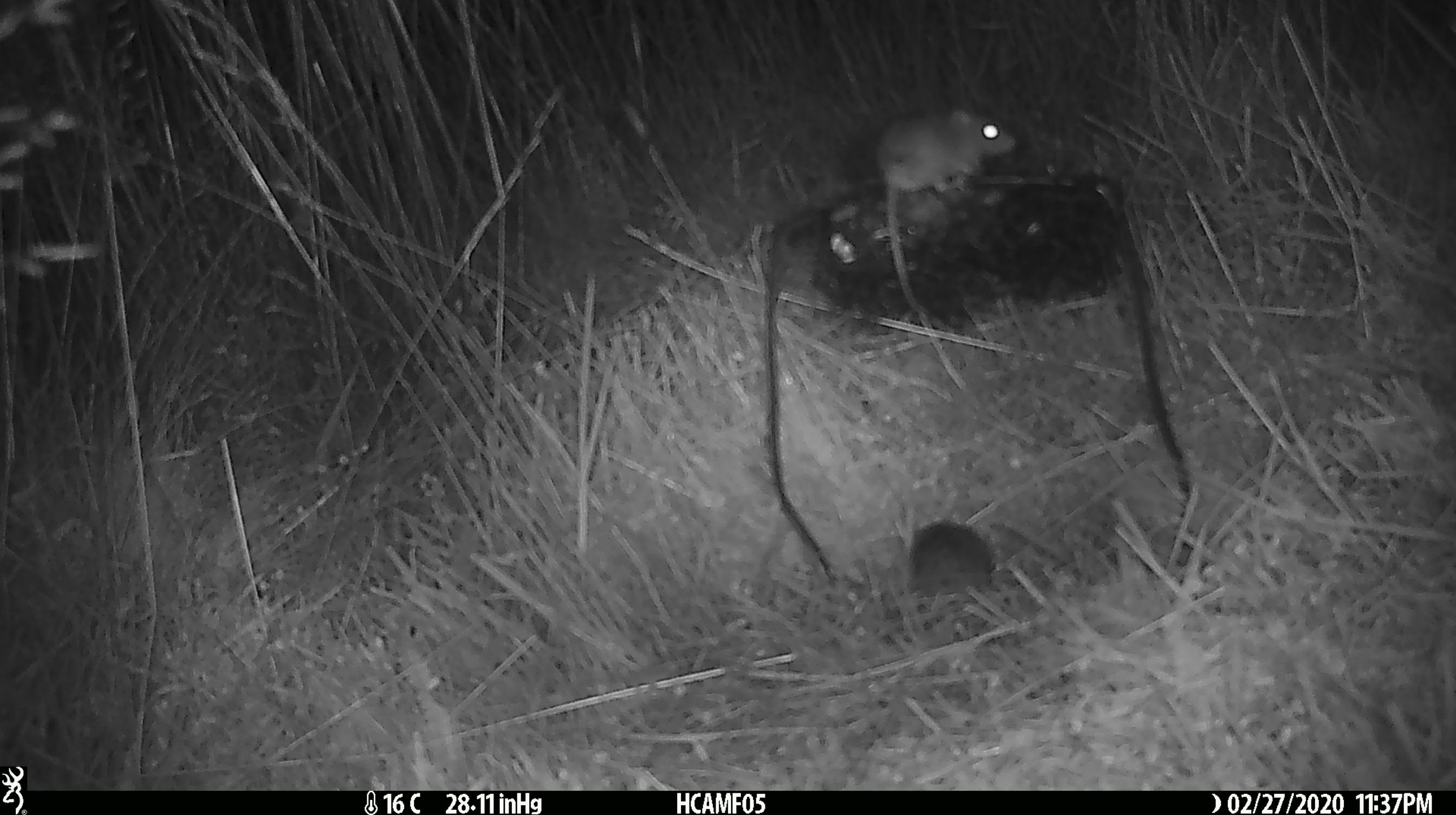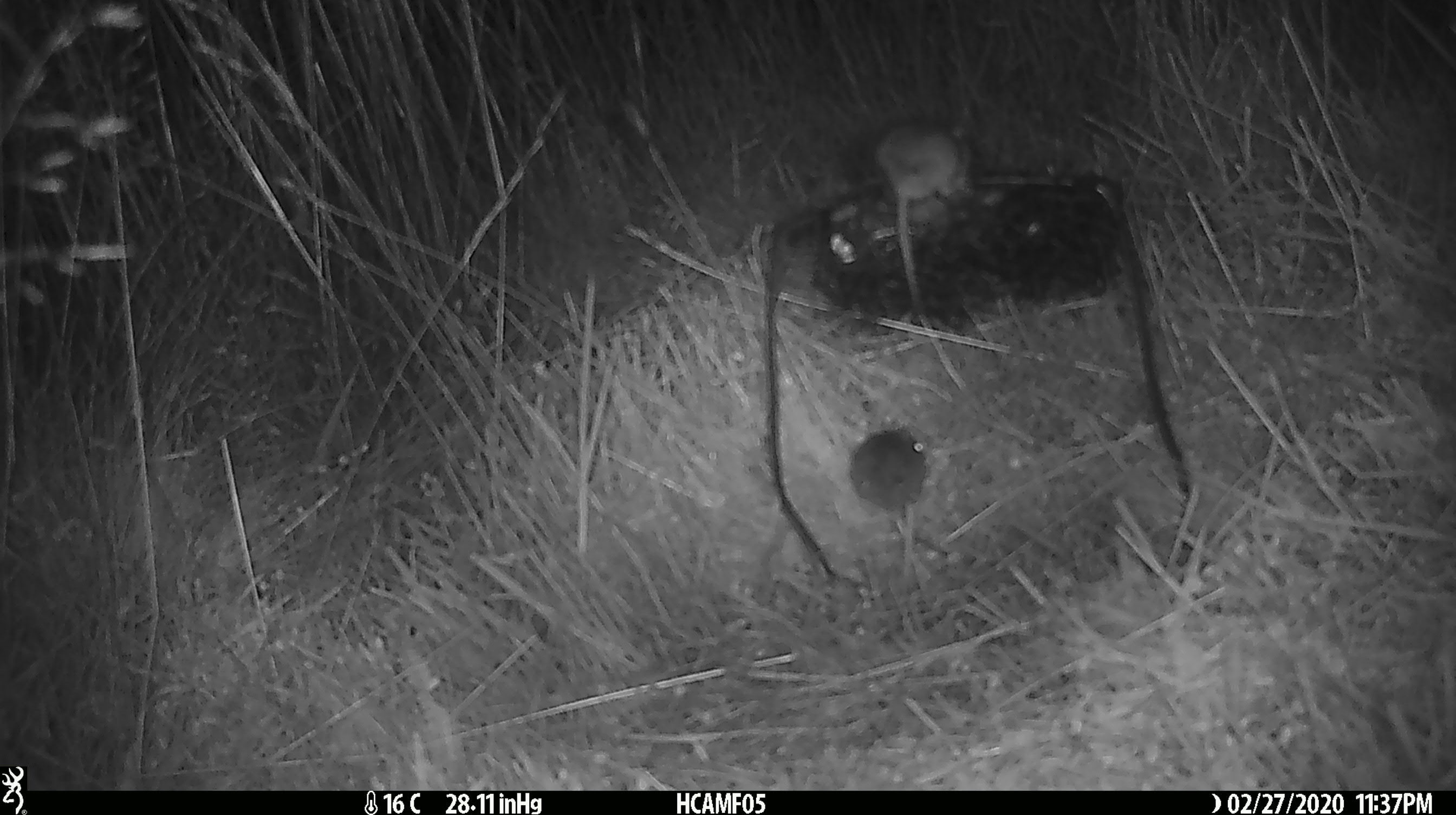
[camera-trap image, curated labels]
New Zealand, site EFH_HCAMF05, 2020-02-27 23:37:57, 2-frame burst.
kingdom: Animalia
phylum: Chordata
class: Mammalia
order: Rodentia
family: Muridae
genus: Mus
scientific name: Mus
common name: mouse